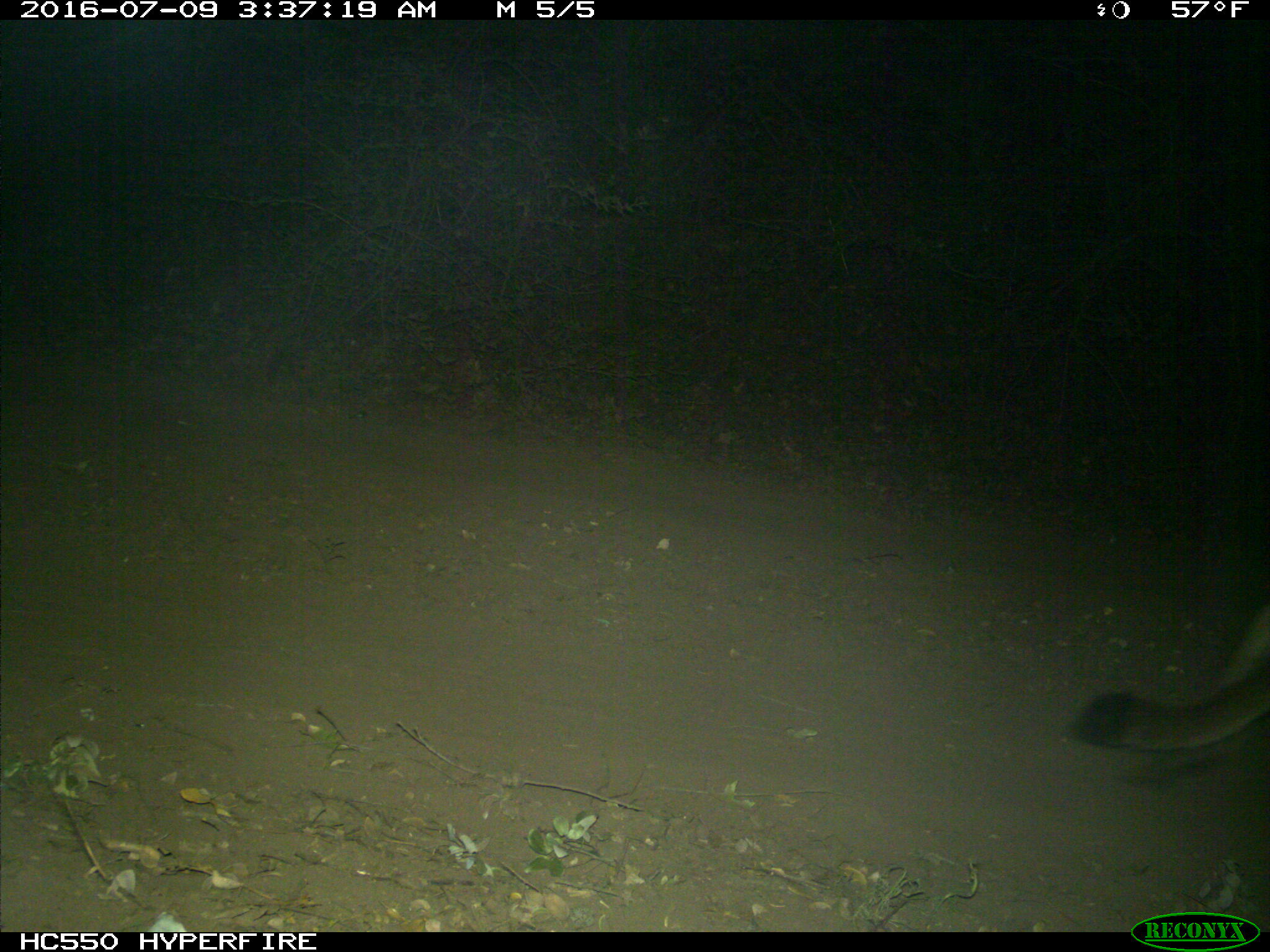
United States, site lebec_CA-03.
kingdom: Animalia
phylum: Chordata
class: Mammalia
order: Carnivora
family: Felidae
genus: Puma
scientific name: Puma concolor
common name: mountain lion